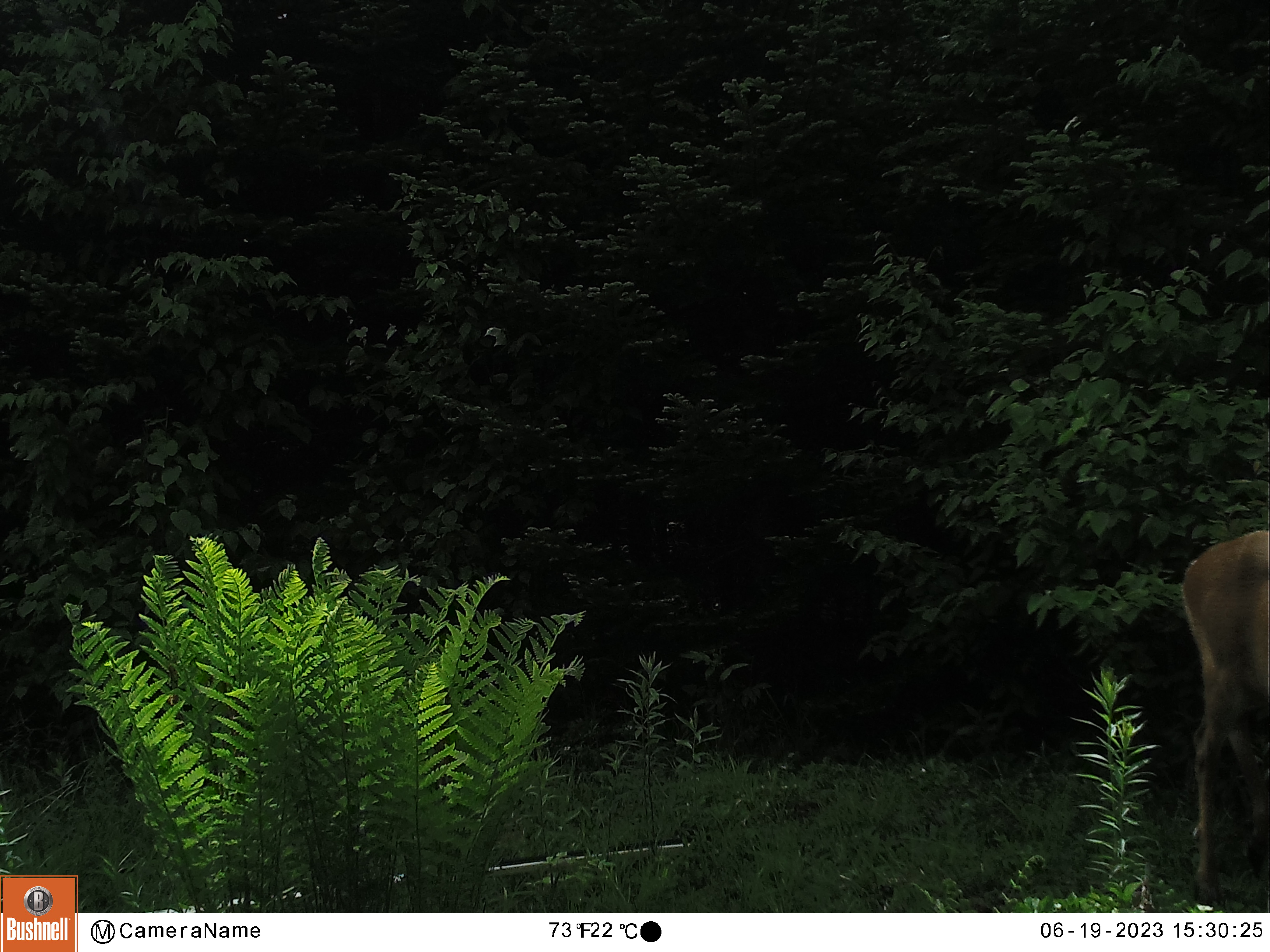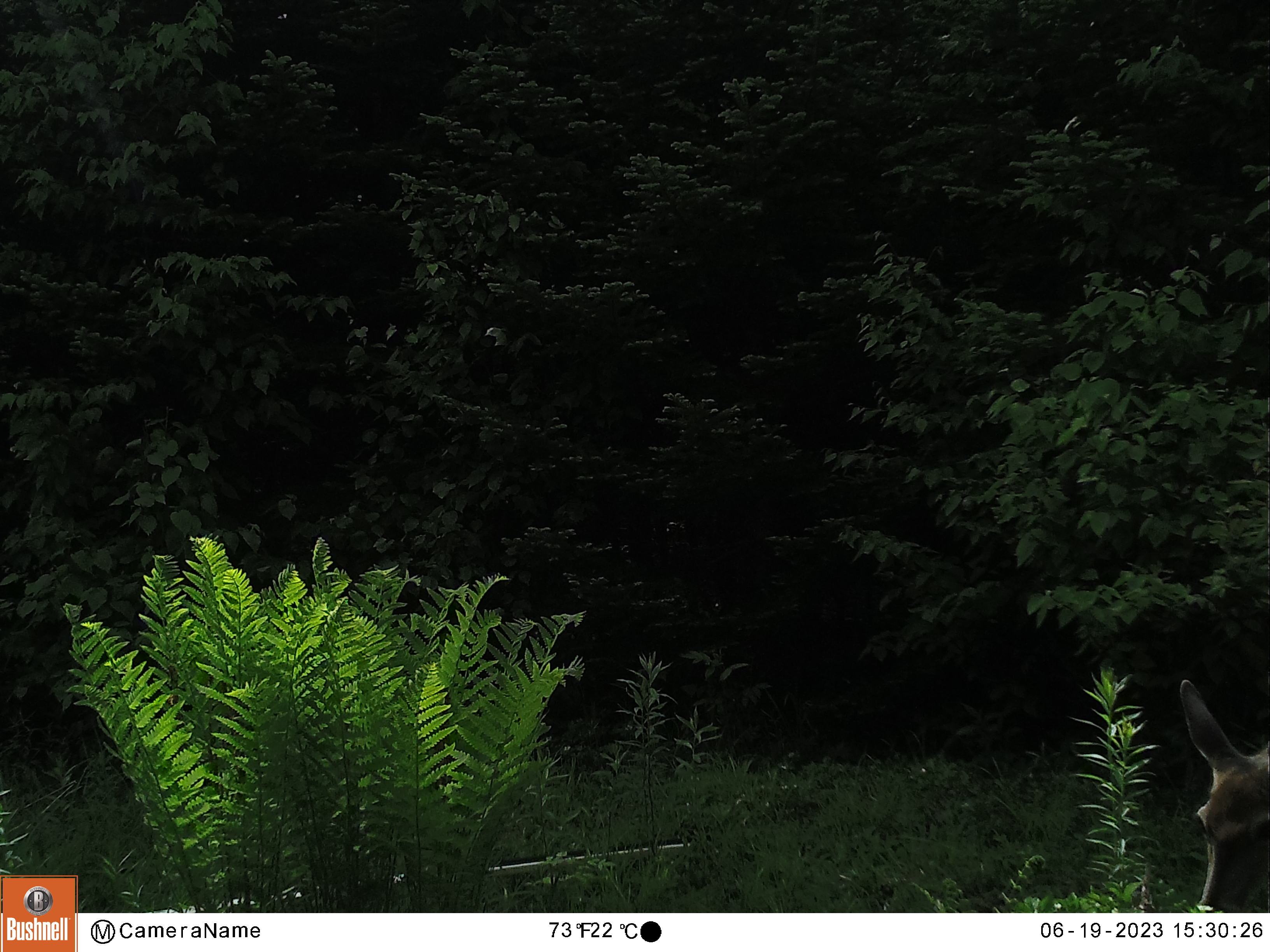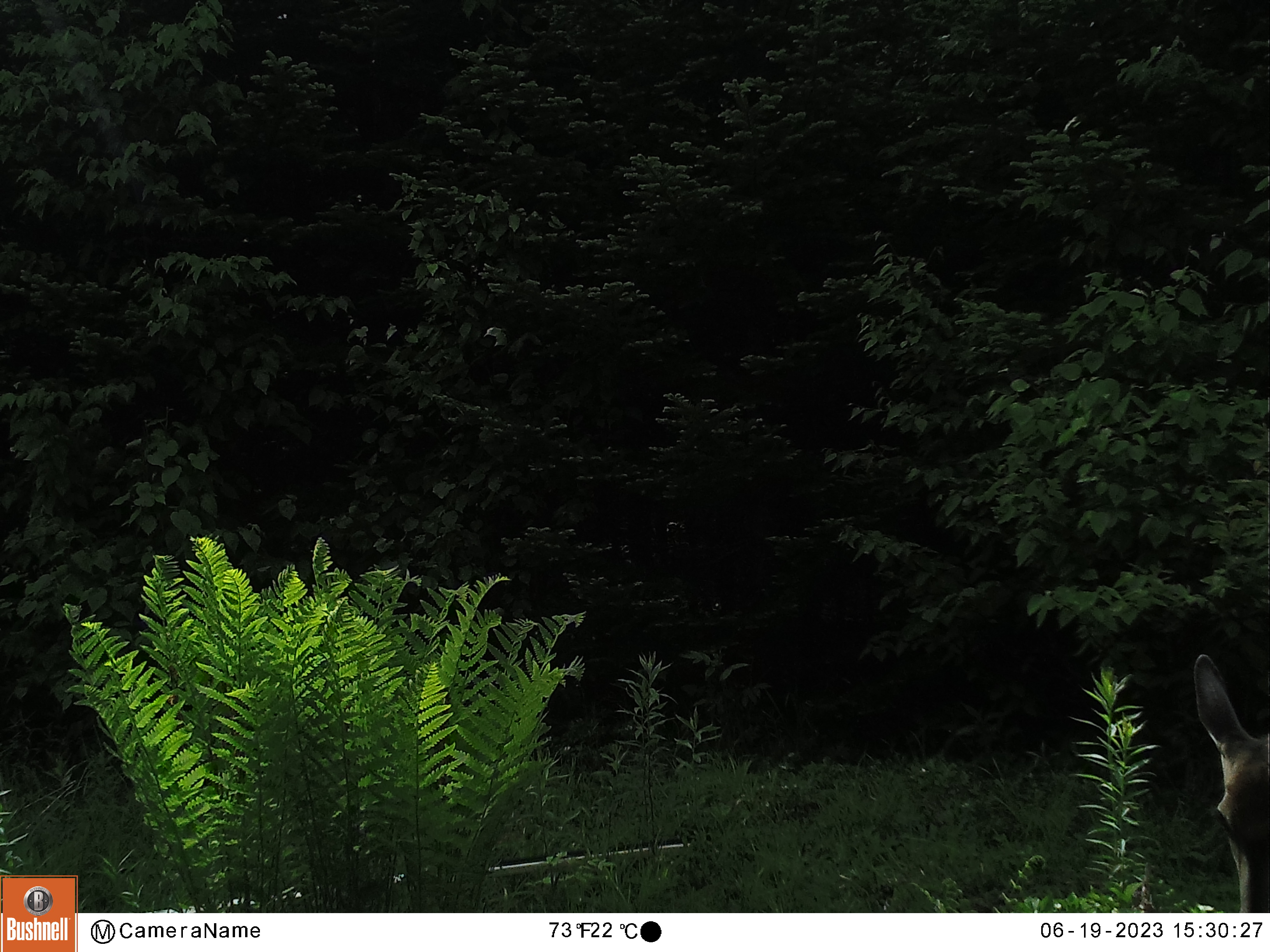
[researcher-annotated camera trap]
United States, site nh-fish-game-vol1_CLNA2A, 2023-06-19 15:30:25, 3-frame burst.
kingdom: Animalia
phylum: Chordata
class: Mammalia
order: Artiodactyla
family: Cervidae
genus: Odocoileus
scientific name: Odocoileus virginianus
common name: white-tailed deer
White-tailed deer (Odocoileus virginianus).